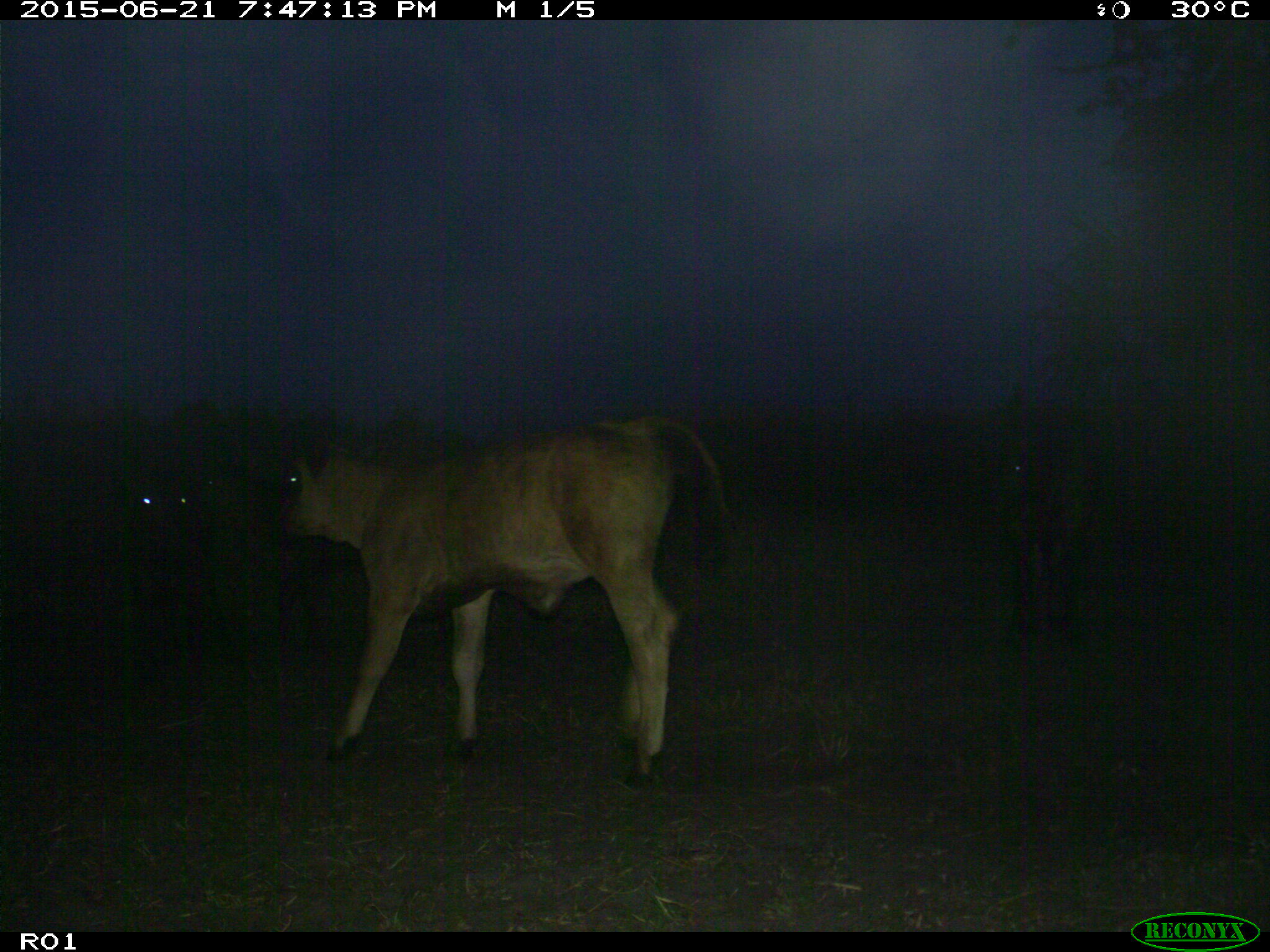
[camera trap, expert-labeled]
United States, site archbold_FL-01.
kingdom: Animalia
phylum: Chordata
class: Mammalia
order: Artiodactyla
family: Bovidae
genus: Bos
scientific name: Bos taurus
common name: domestic cow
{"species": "Bos taurus (domestic cow)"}